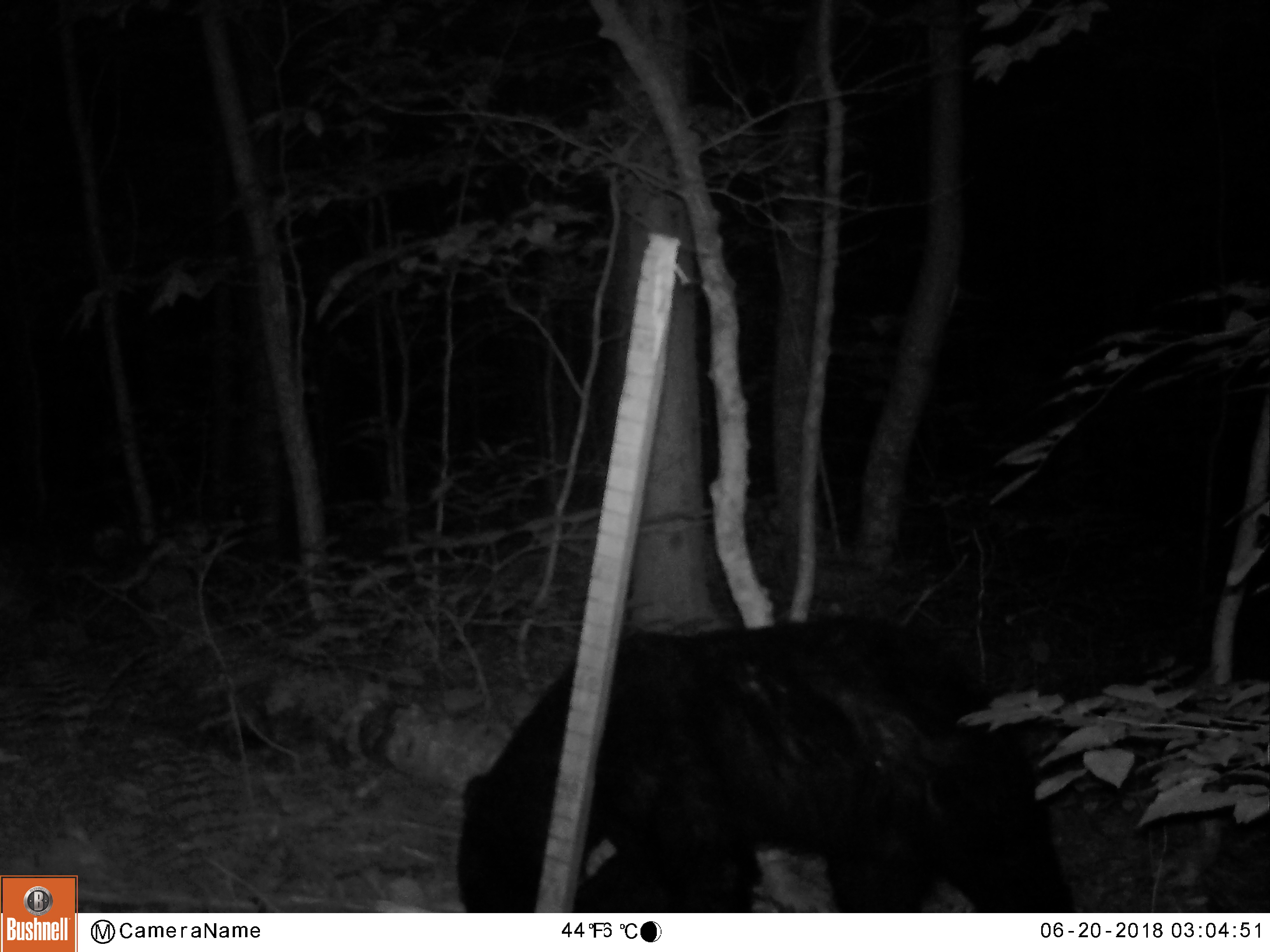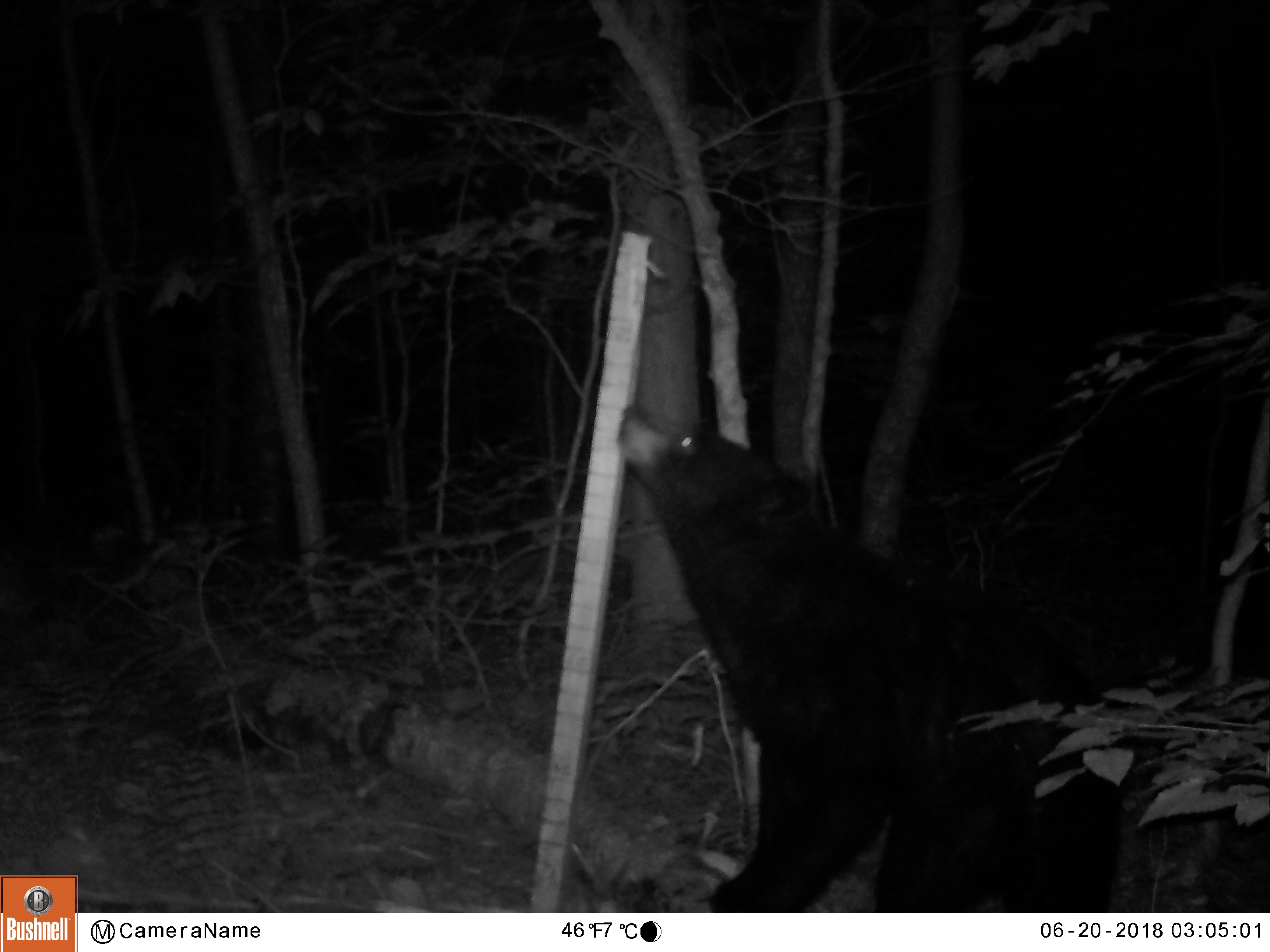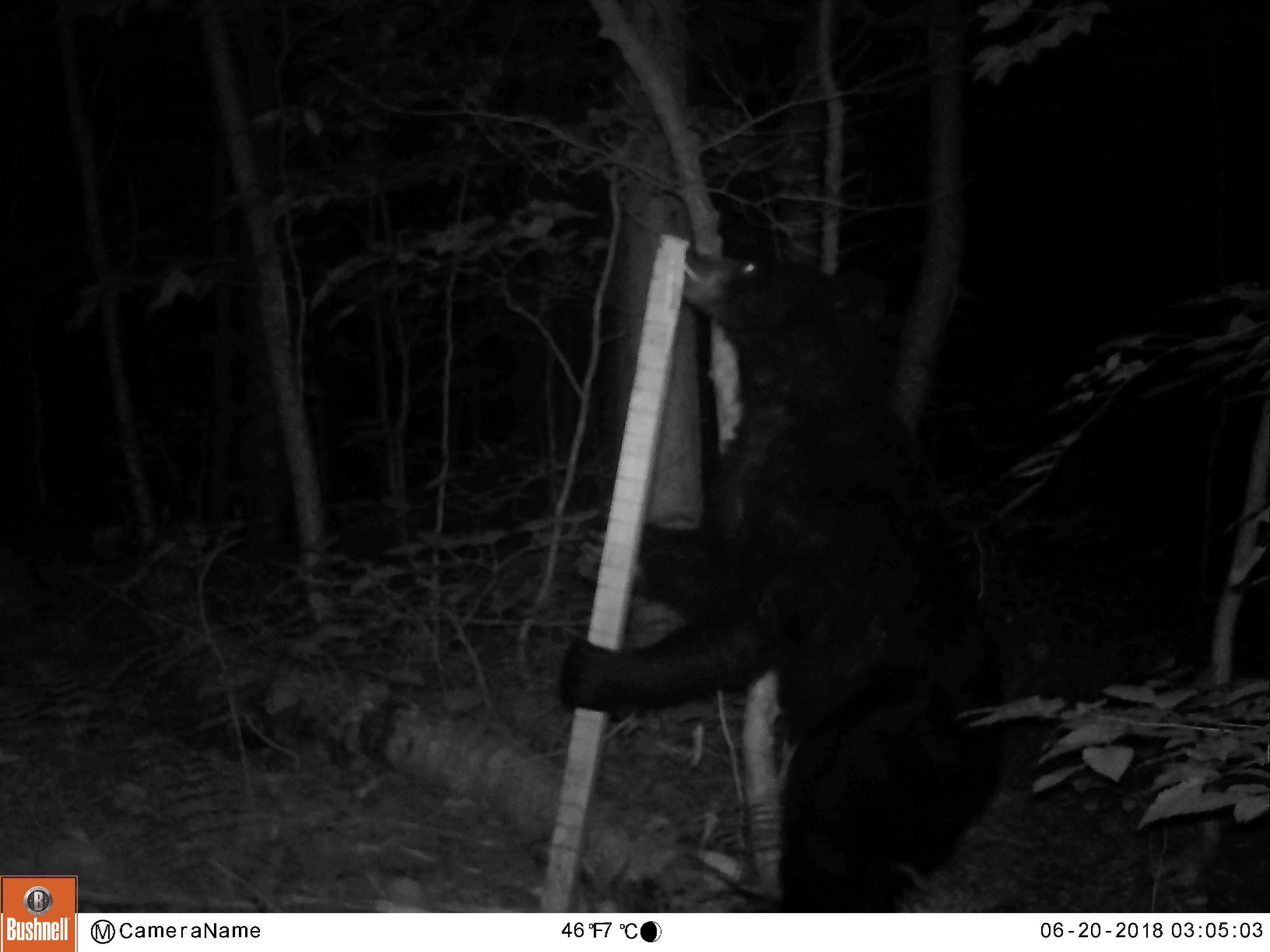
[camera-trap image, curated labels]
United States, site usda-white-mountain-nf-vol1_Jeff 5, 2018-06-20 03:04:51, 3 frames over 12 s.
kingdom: Animalia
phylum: Chordata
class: Mammalia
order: Carnivora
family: Ursidae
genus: Ursus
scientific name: Ursus americanus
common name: black bear